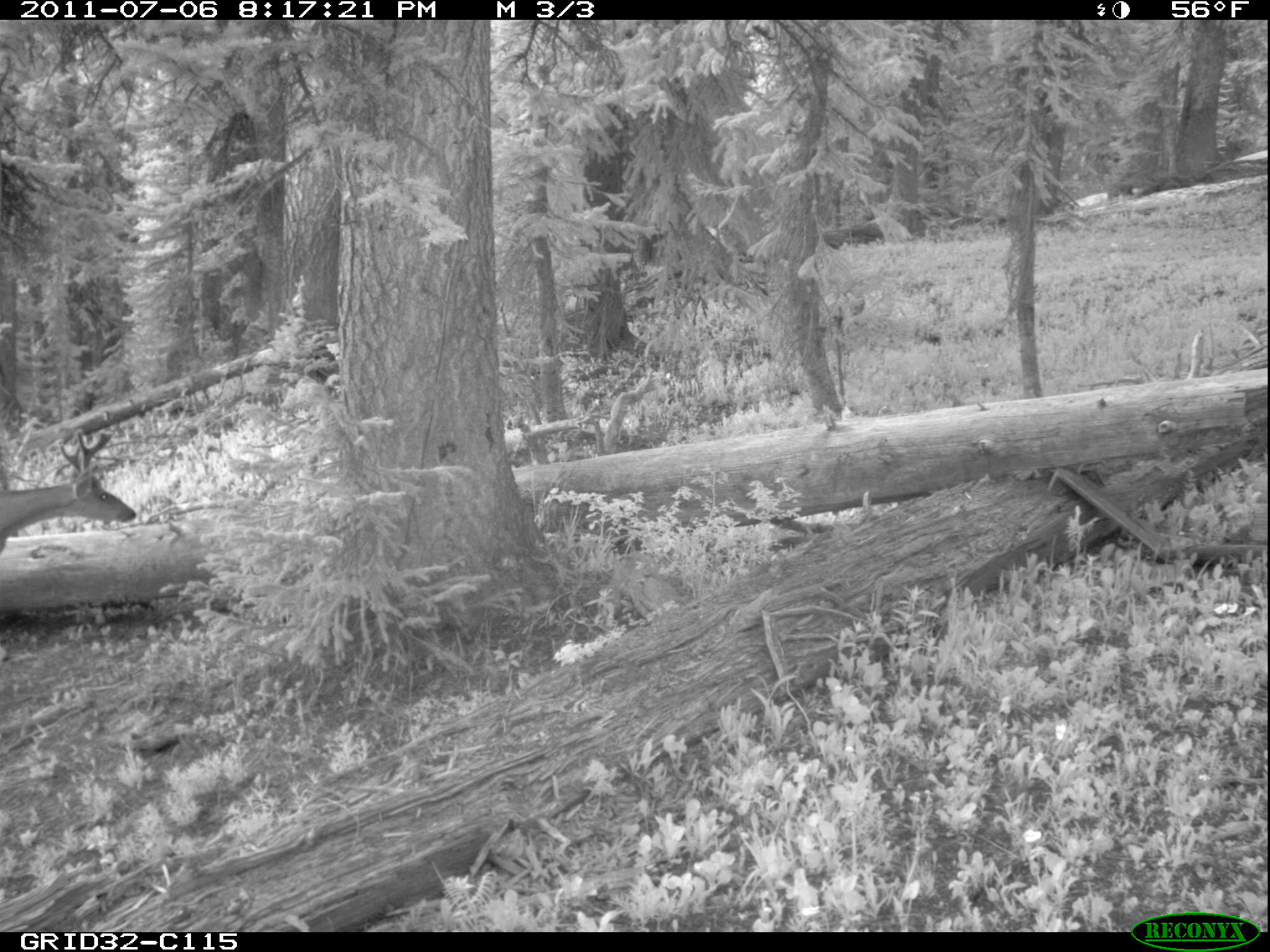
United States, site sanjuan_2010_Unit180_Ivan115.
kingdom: Animalia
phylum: Chordata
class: Mammalia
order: Artiodactyla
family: Cervidae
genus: Odocoileus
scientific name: Odocoileus hemionus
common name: mule deer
Odocoileus hemionus (mule deer).